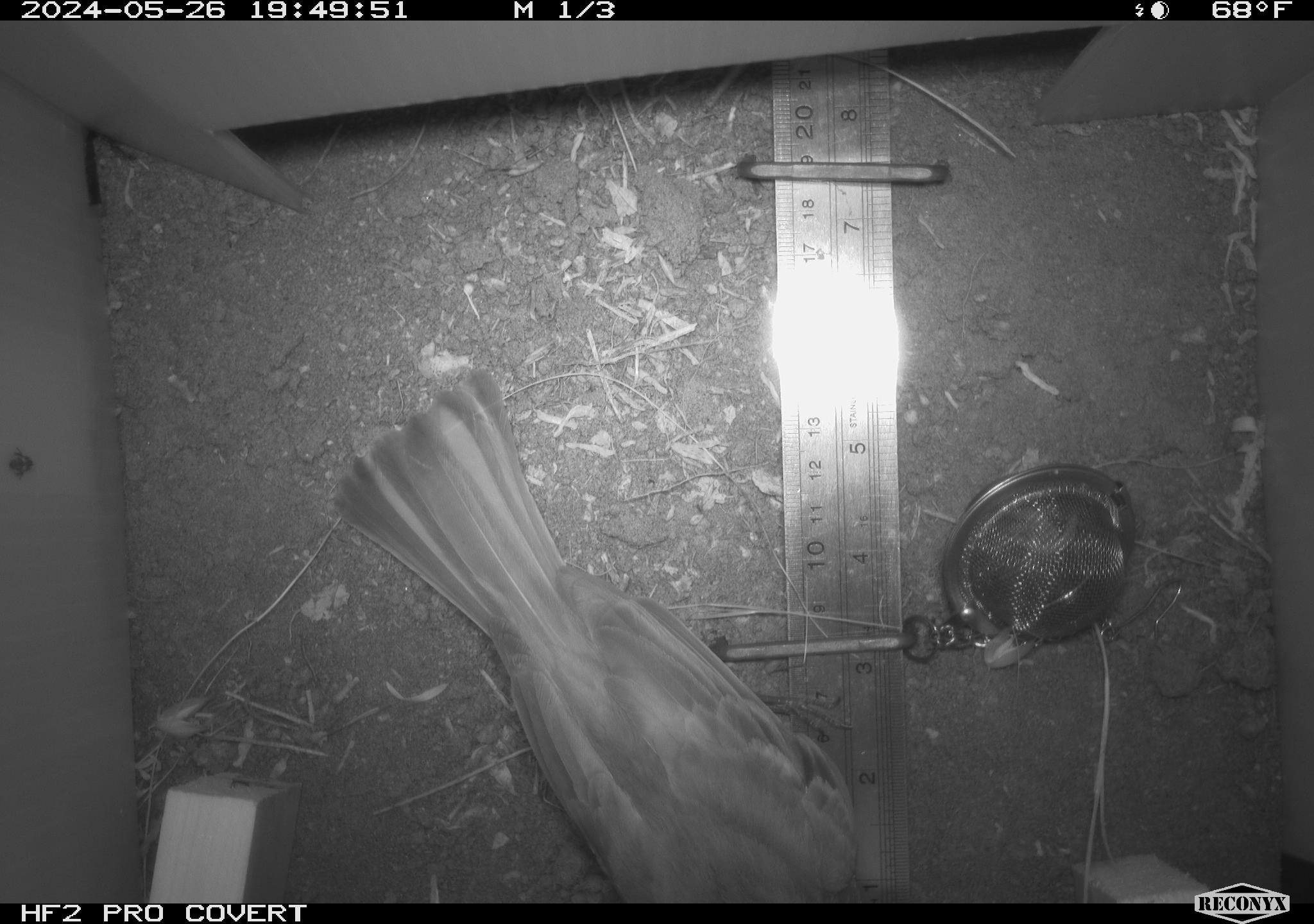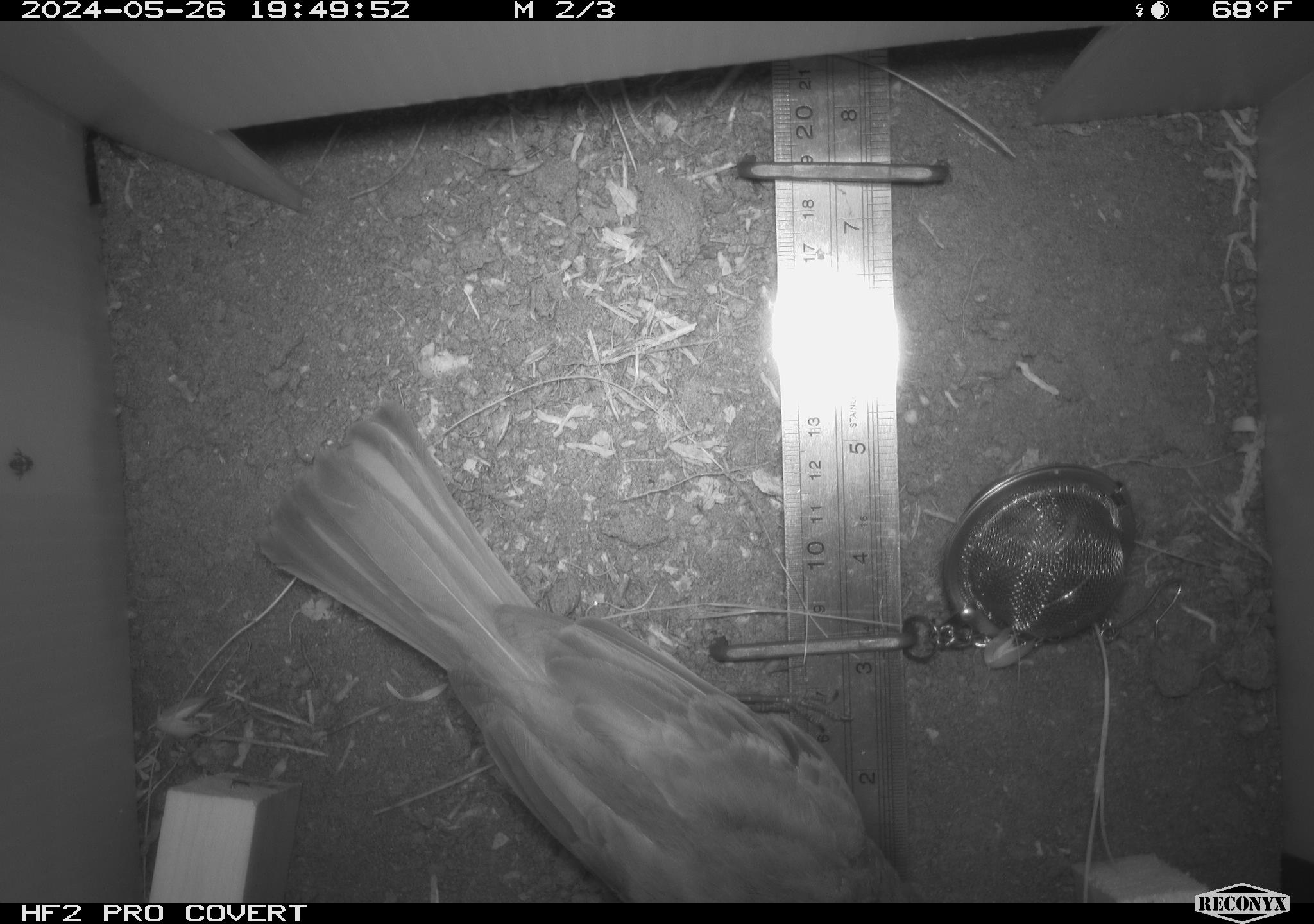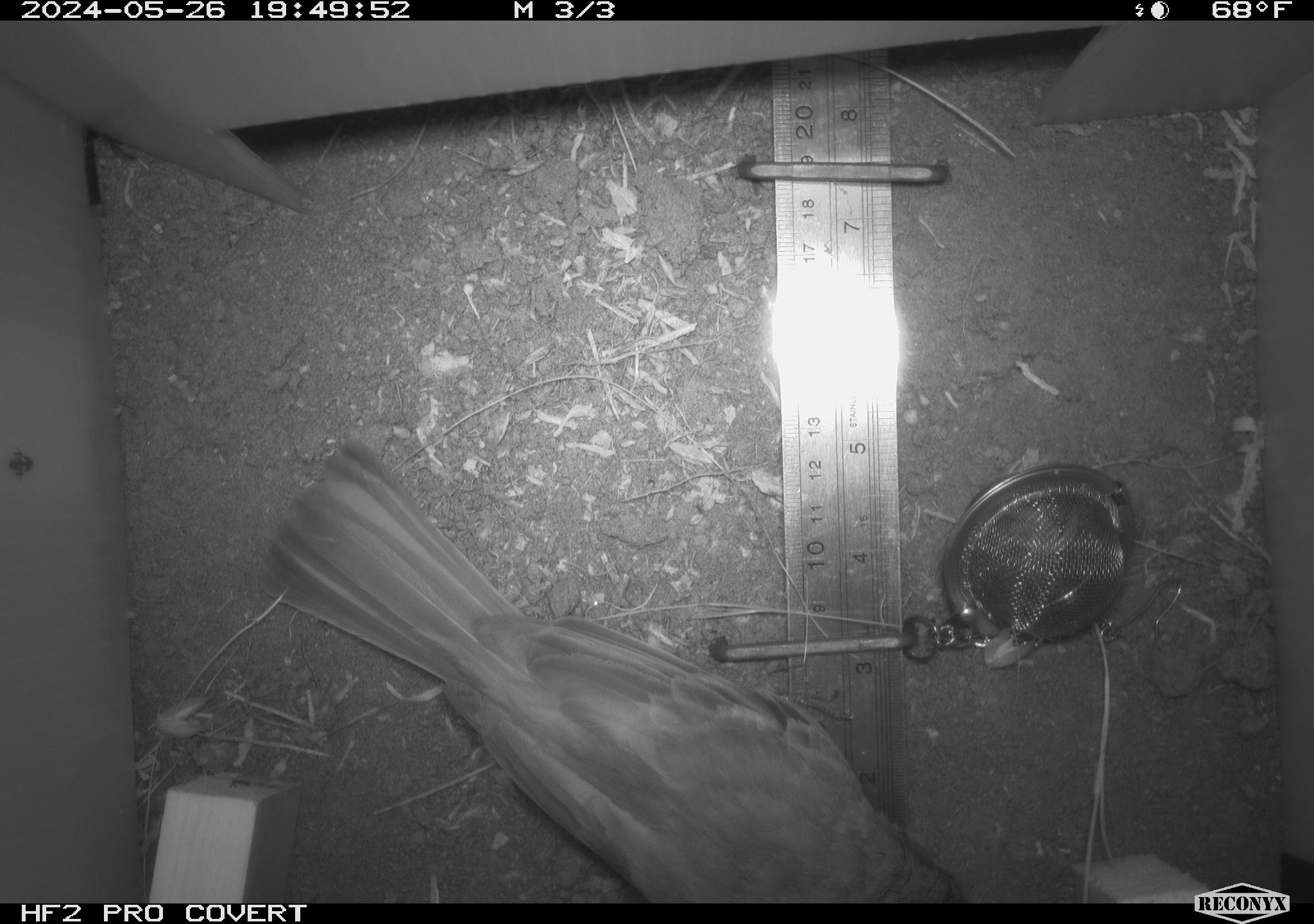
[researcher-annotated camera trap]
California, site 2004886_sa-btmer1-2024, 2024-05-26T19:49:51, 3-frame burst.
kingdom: Animalia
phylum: Chordata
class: Aves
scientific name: Aves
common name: bird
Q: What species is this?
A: Bird (Aves).